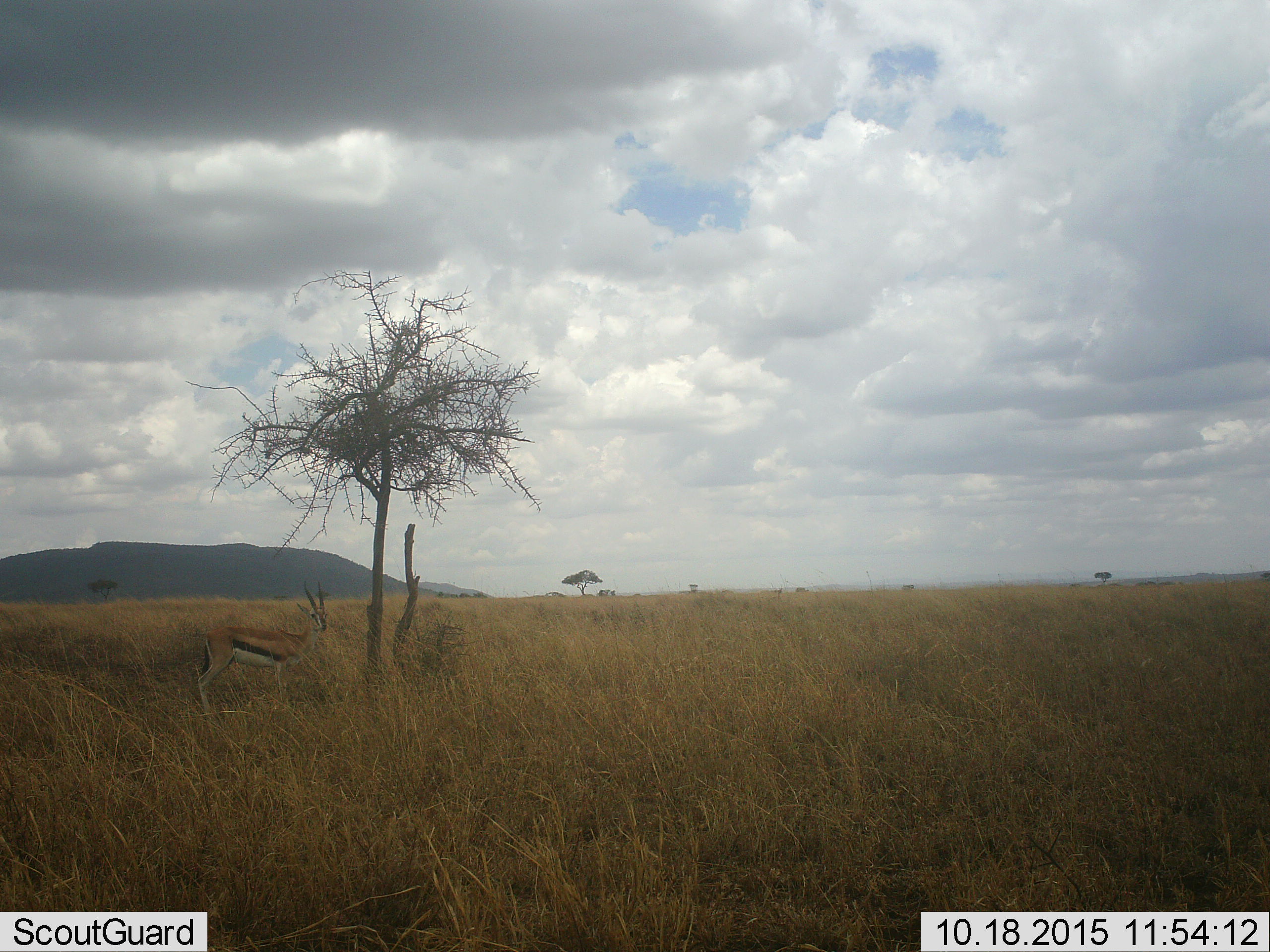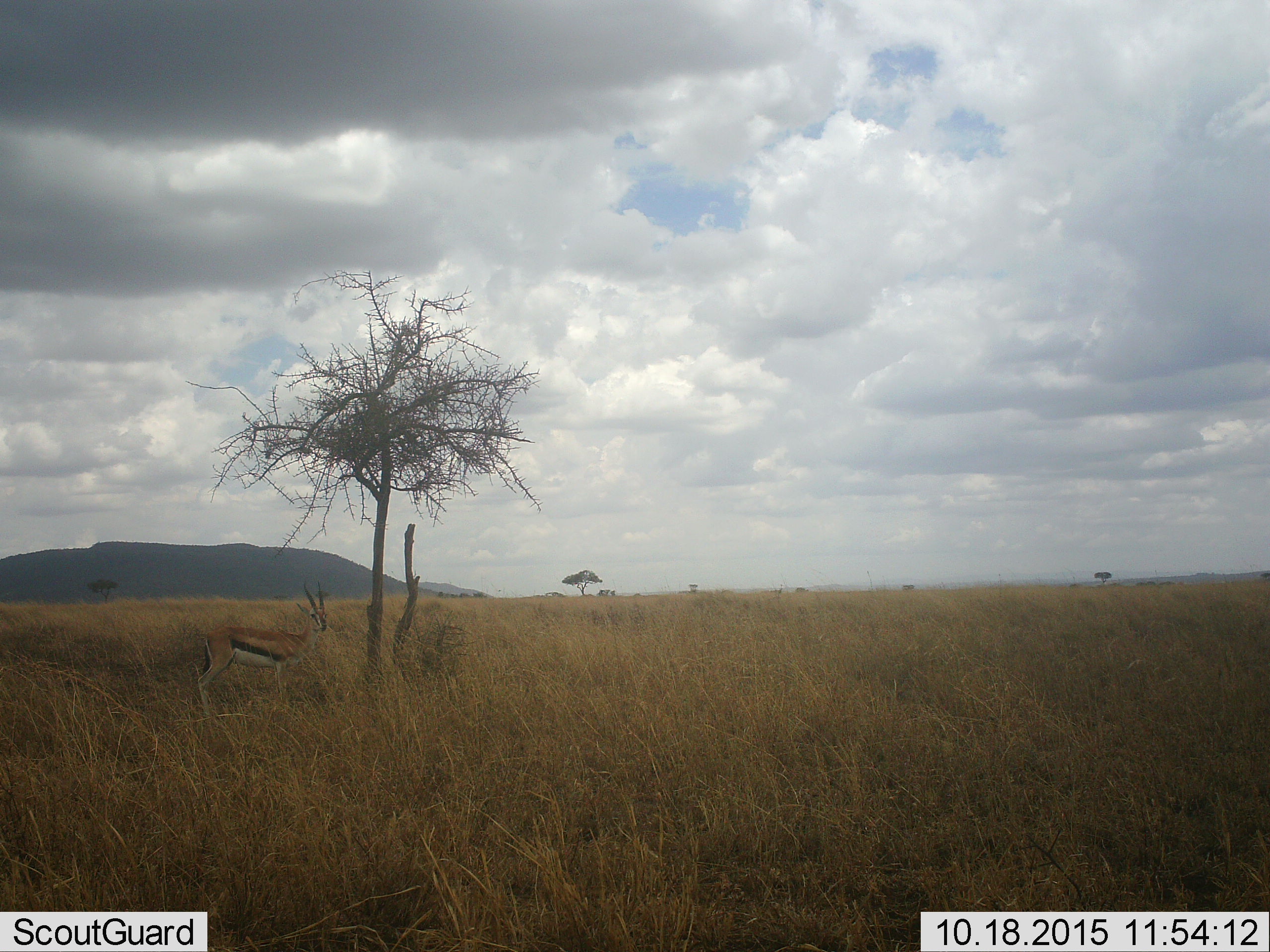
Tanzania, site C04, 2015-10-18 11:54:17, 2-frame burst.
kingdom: Animalia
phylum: Chordata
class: Mammalia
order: Artiodactyla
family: Bovidae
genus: Eudorcas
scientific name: Eudorcas thomsonii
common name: thomson's gazelle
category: gazellethomsons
Gazellethomsons (thomson's gazelle) (Eudorcas thomsonii), count 1. Behavior (volunteer vote fractions): standing 100%, resting 0%, moving 0%, interacting 0%. Young present (vote fraction): 0%. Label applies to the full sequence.